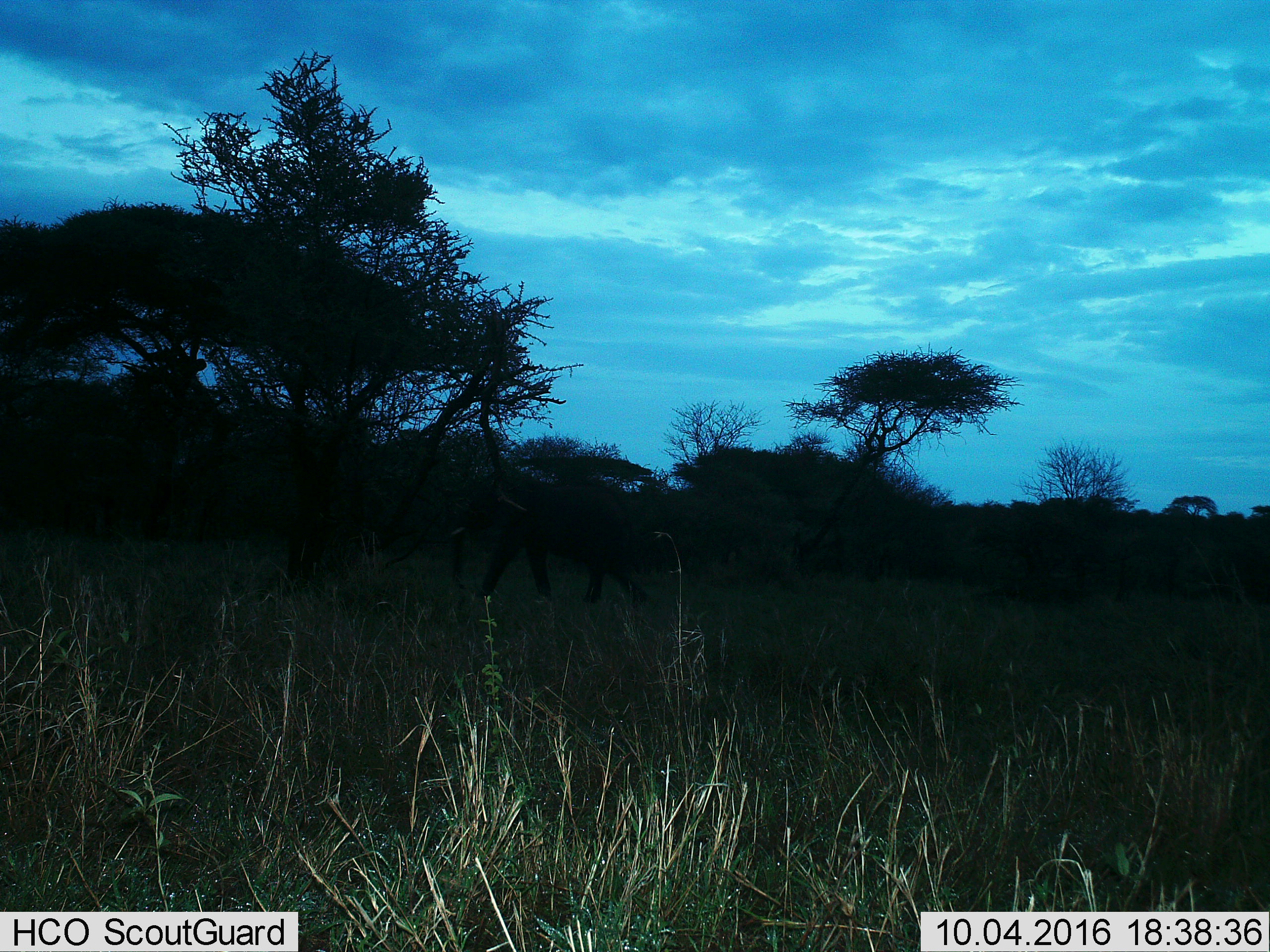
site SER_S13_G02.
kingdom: Animalia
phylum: Chordata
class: Mammalia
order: Proboscidea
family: Elephantidae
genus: Loxodonta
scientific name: Loxodonta africana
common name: african bush elephant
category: elephant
Elephant (african bush elephant) (Loxodonta africana), count 1. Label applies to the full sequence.